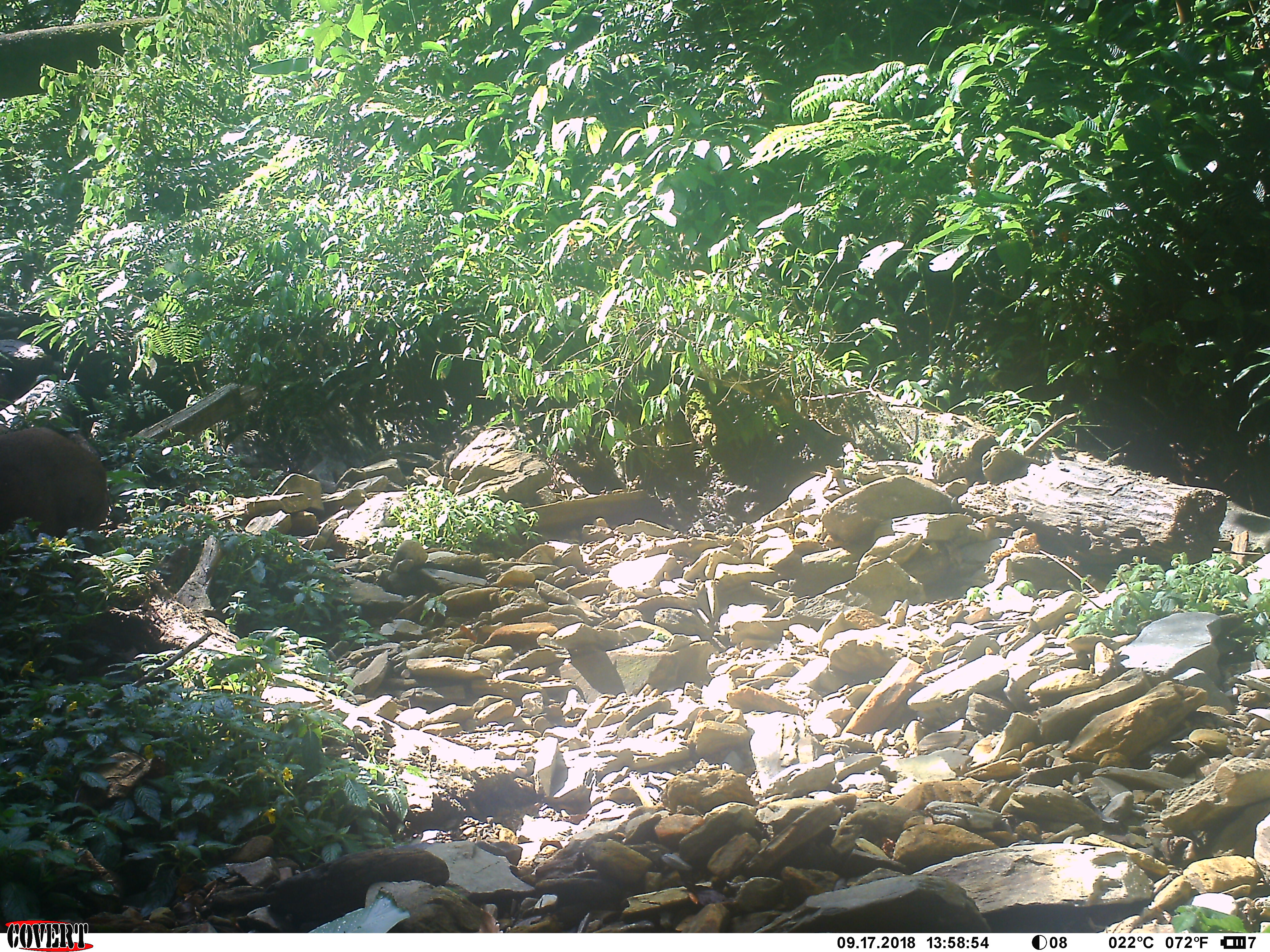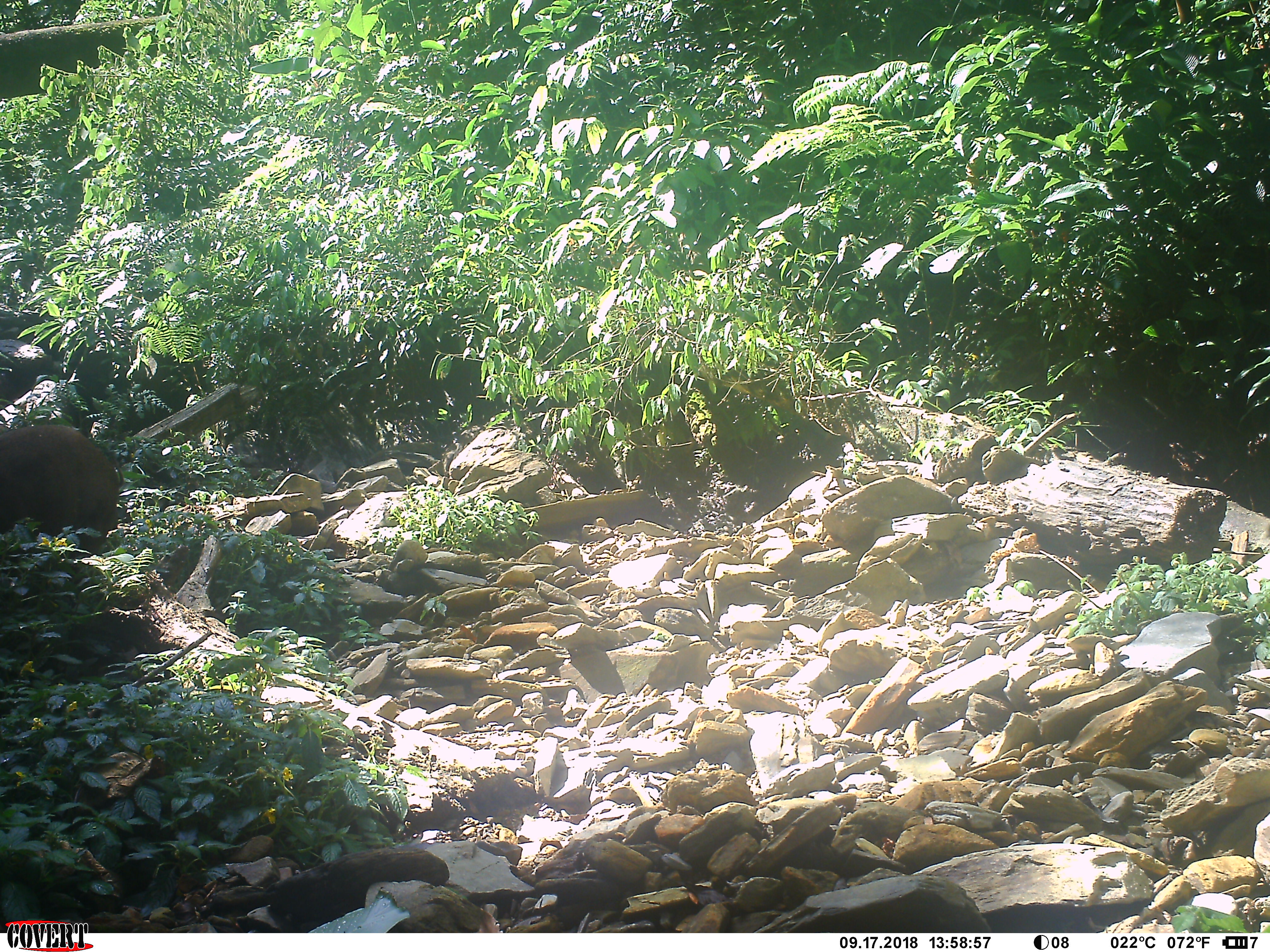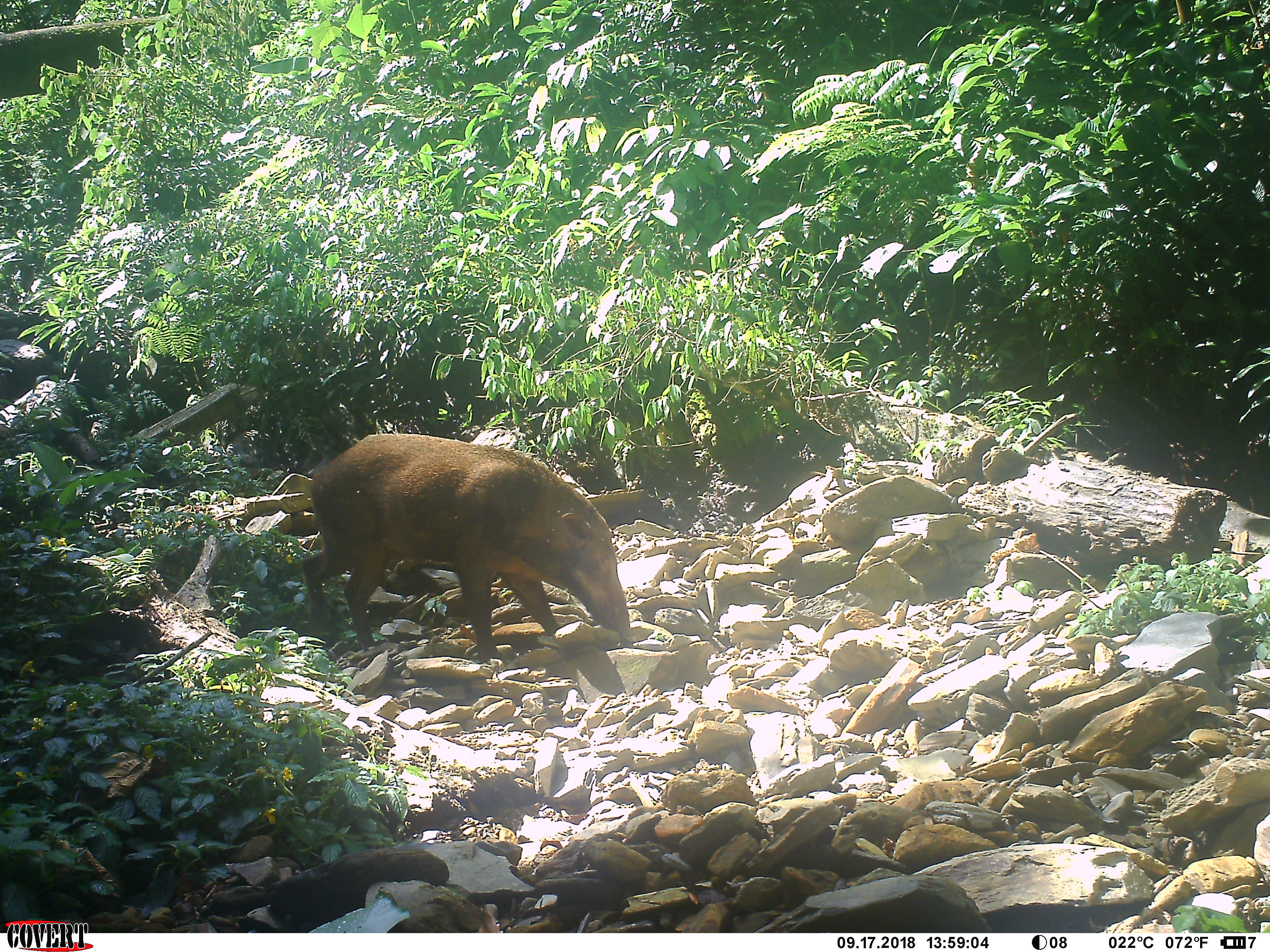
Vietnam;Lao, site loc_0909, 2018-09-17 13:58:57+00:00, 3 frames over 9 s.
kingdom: Animalia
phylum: Chordata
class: Mammalia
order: Artiodactyla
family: Suidae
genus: Sus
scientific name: Sus scrofa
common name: eurasian wild pig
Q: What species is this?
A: Eurasian wild pig (Sus scrofa).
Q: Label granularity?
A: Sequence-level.